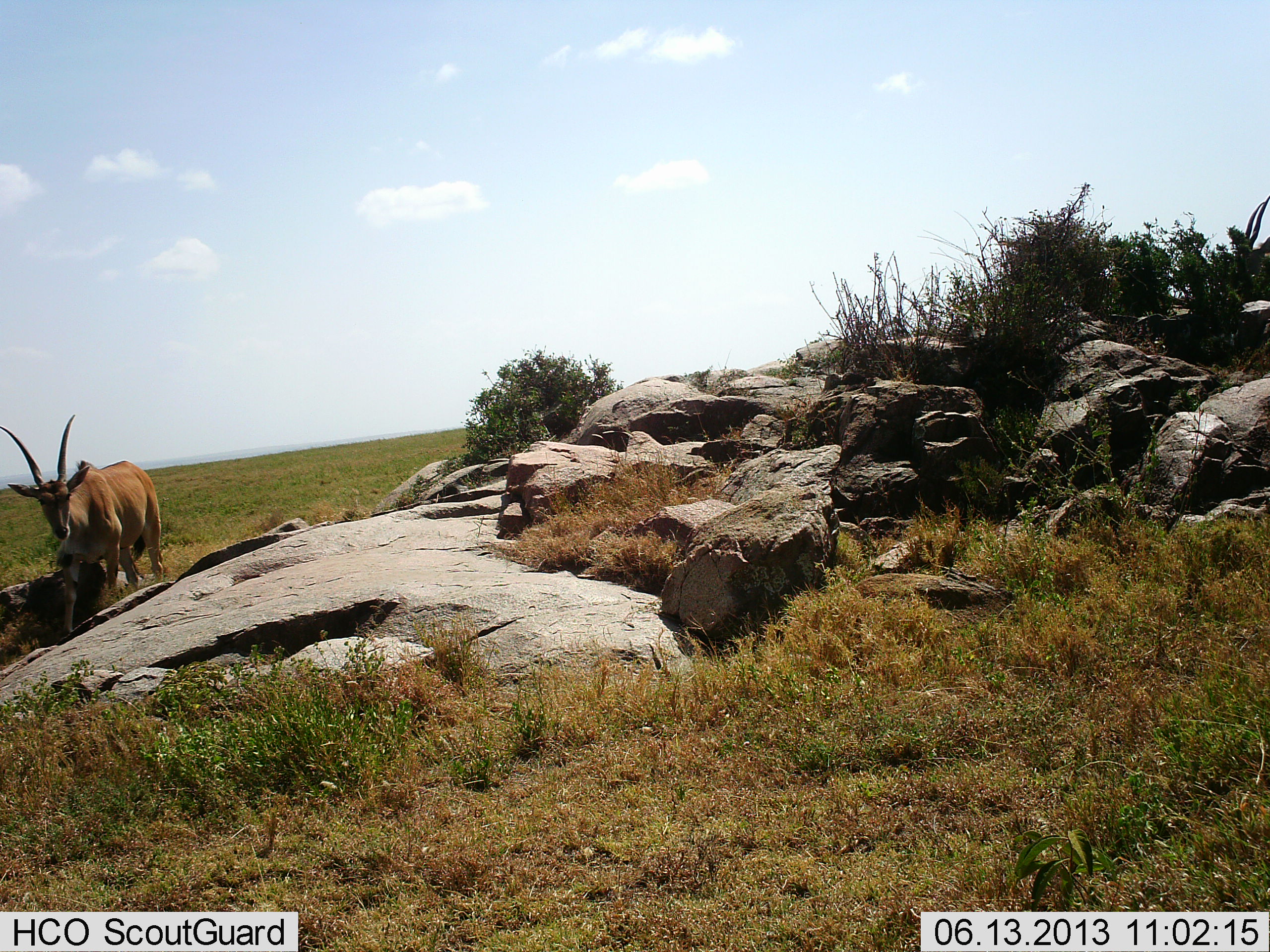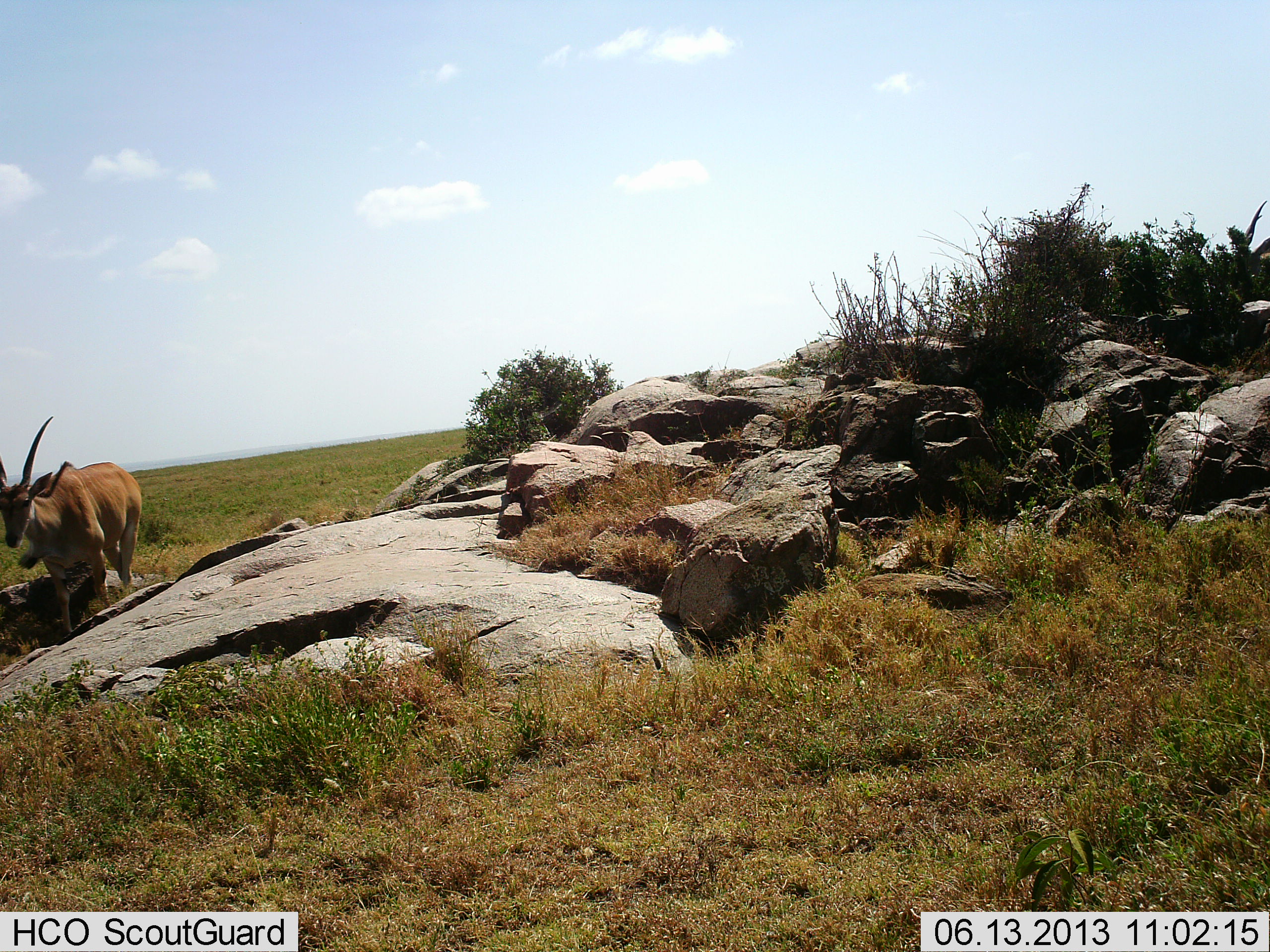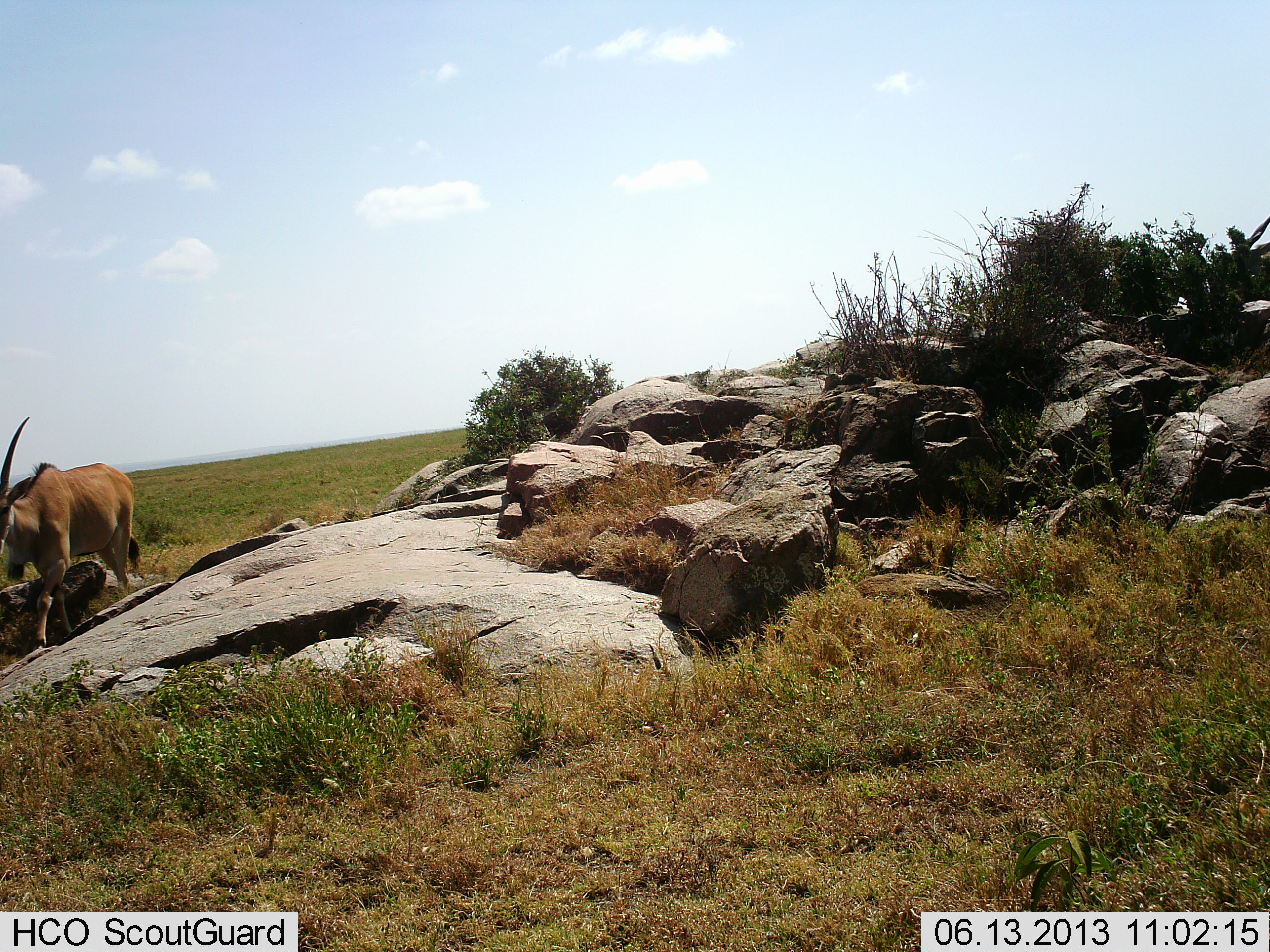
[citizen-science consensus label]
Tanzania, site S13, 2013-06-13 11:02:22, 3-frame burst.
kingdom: Animalia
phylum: Chordata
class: Mammalia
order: Artiodactyla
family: Bovidae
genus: Tragelaphus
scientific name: Tragelaphus oryx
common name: eland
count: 2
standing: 38%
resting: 0%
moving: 100%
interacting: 0%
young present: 0%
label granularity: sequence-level